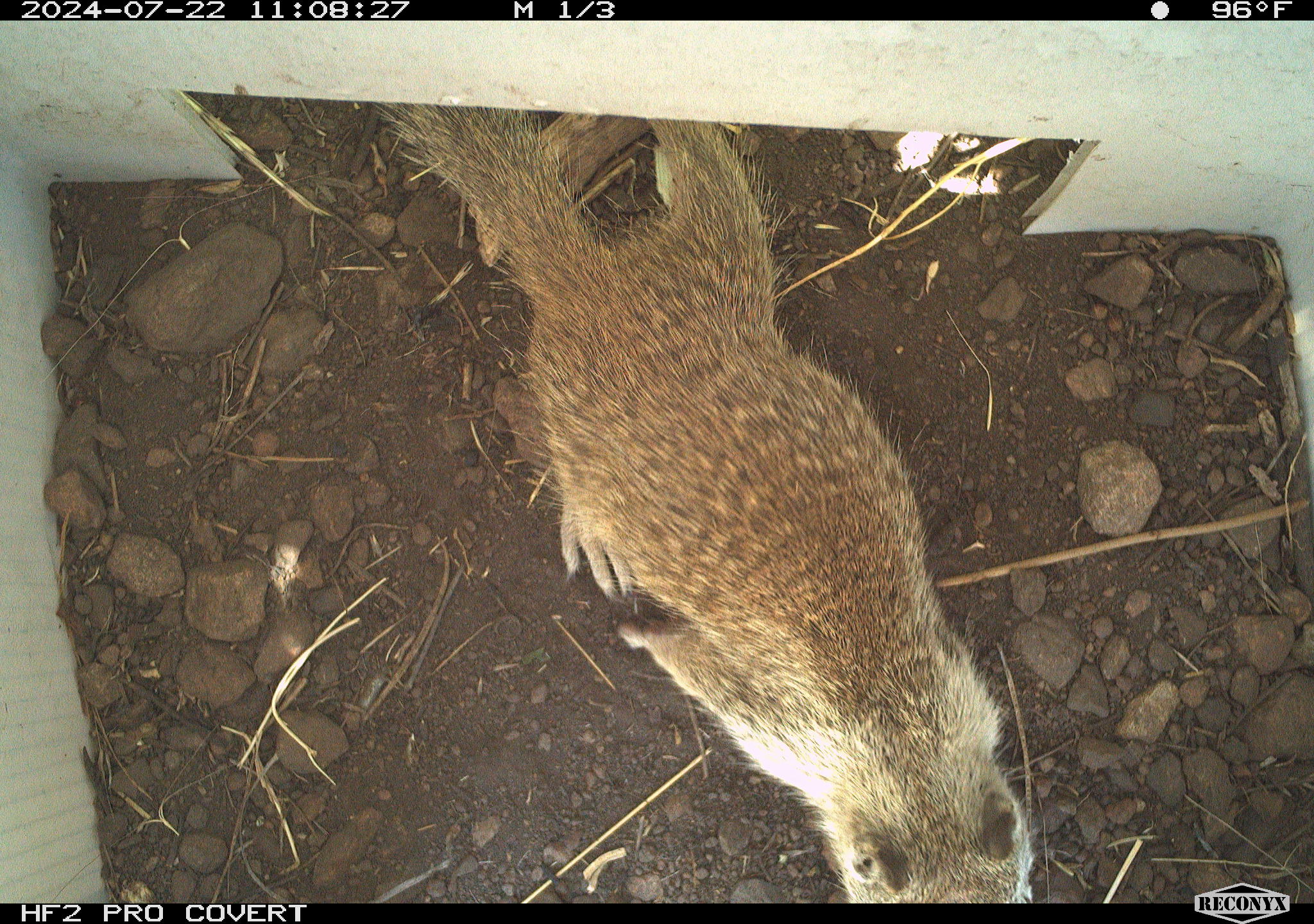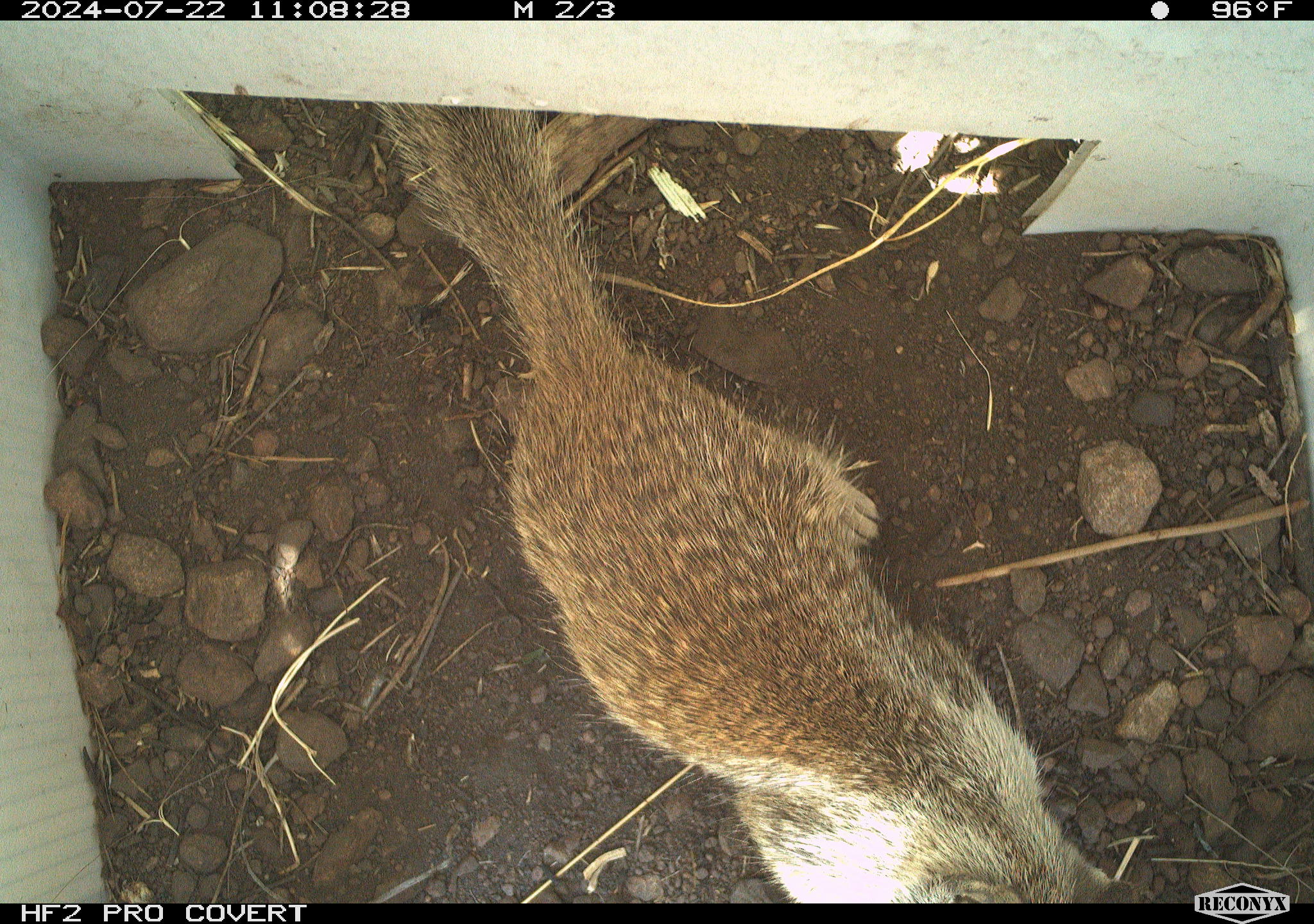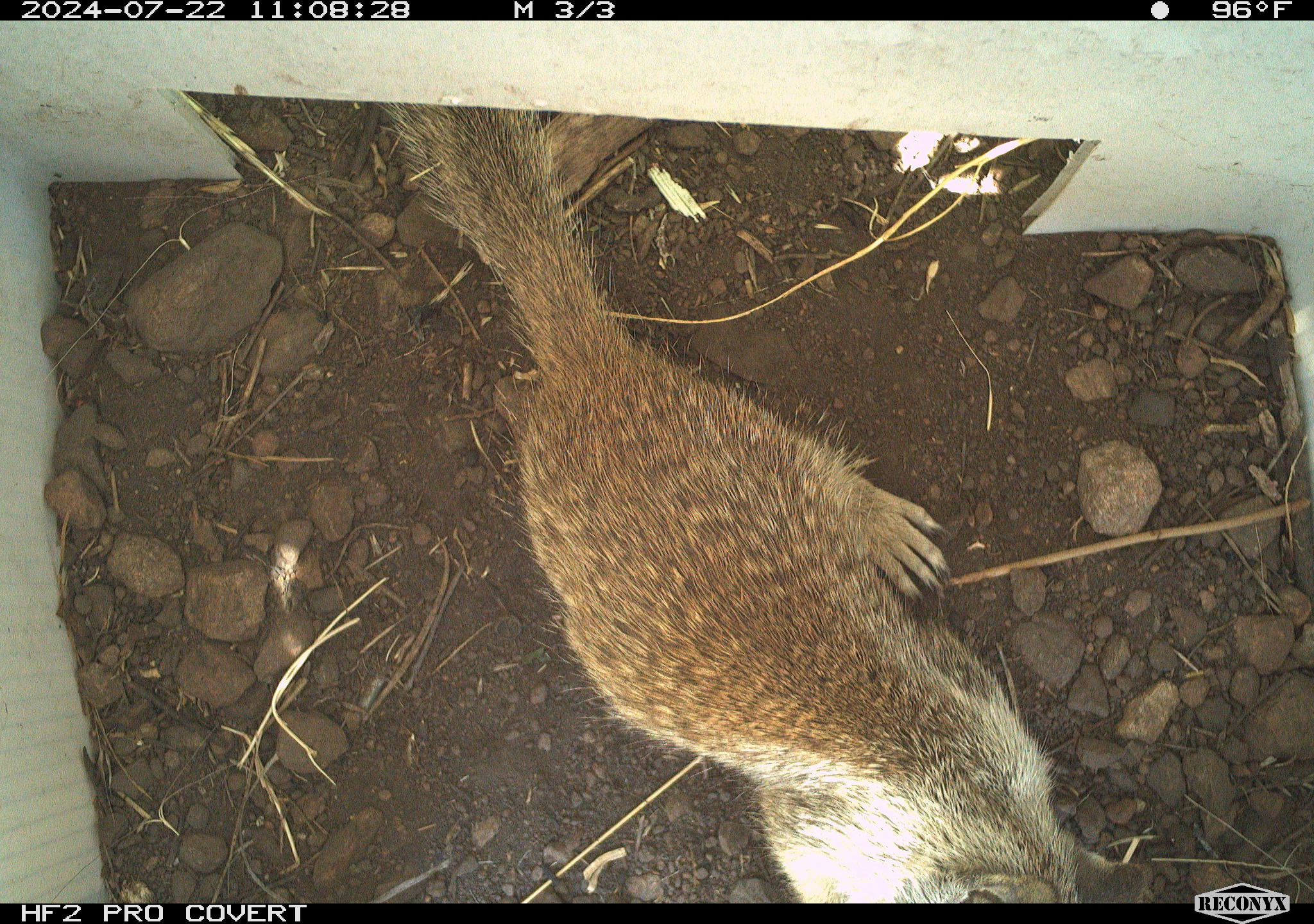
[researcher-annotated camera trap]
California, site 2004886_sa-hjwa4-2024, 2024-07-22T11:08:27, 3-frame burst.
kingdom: Animalia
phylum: Chordata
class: Mammalia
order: Rodentia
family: Sciuridae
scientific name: Sciuridae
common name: squirrels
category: sciuridae family